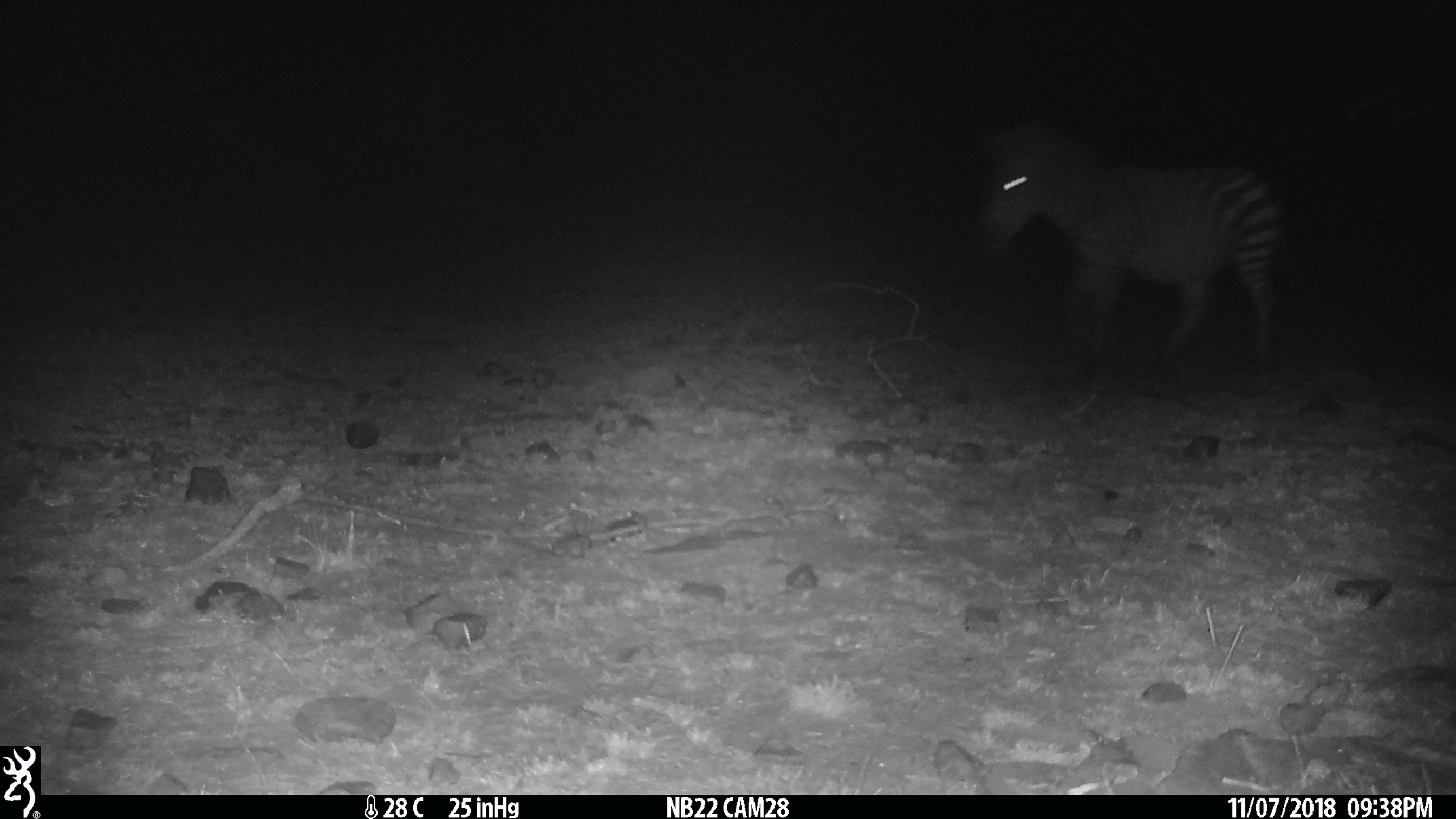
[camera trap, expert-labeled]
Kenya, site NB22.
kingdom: Animalia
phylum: Chordata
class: Mammalia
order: Perissodactyla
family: Equidae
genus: Equus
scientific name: Equus quagga burchellii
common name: burchell's zebra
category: zebra